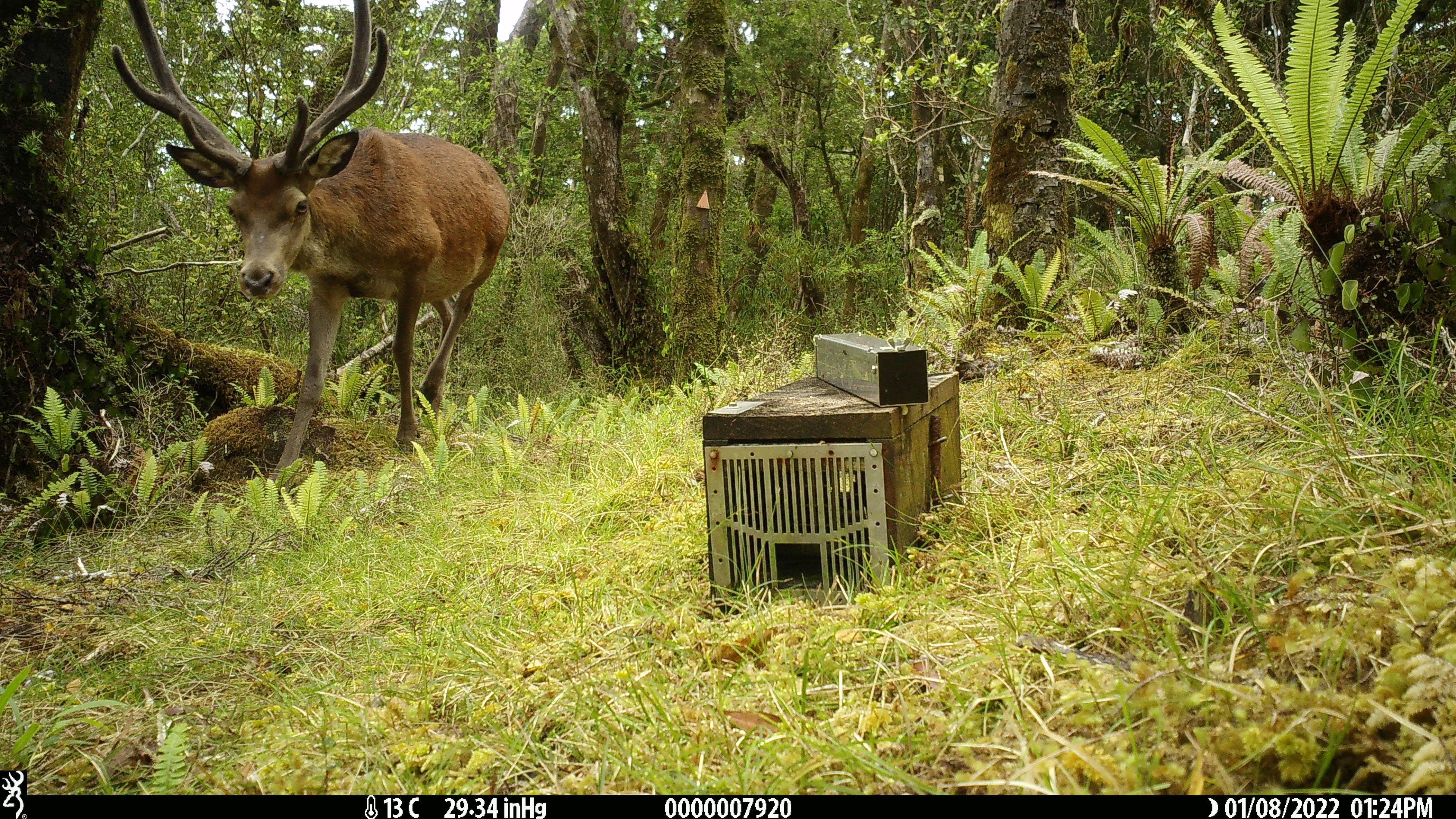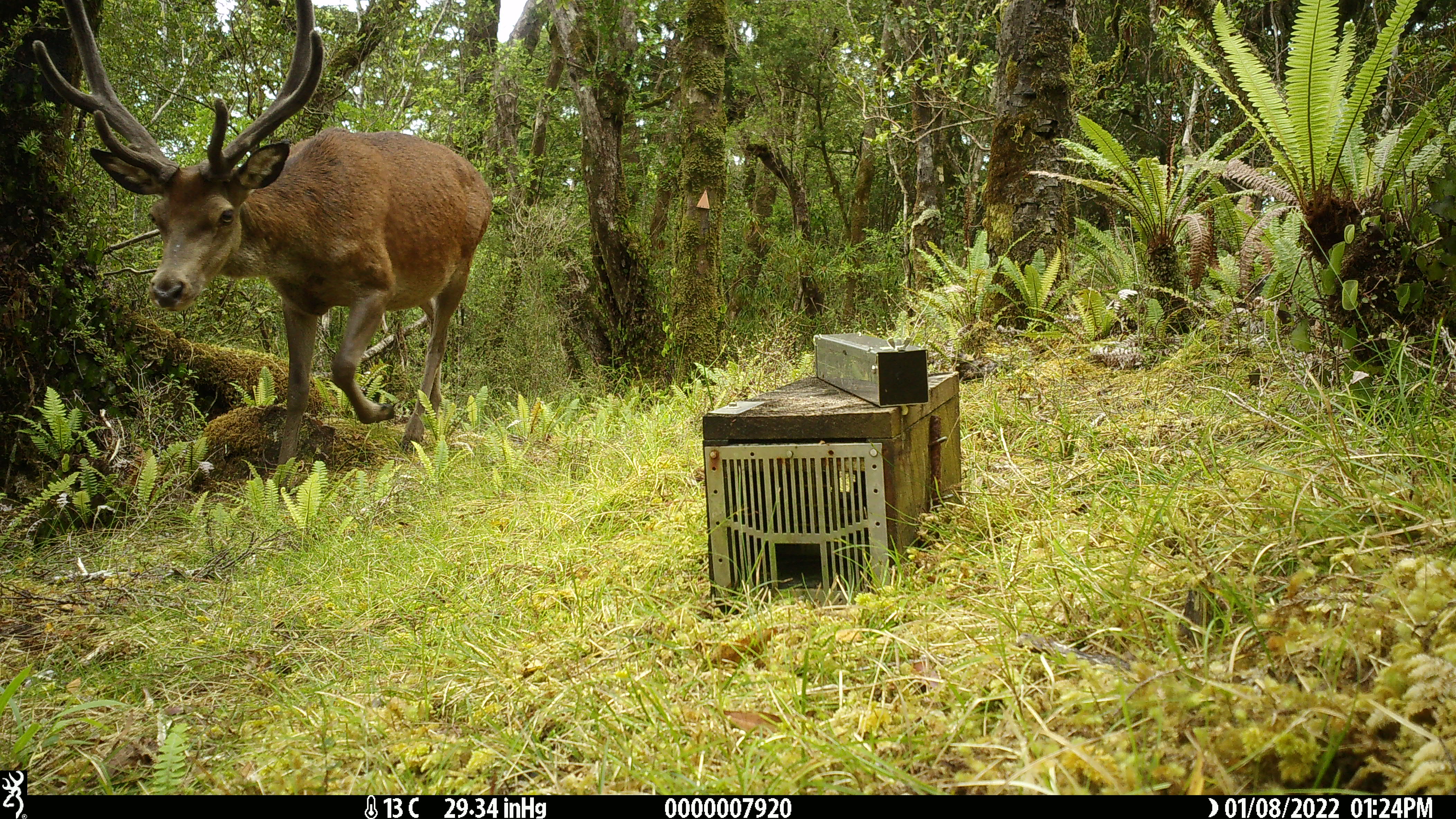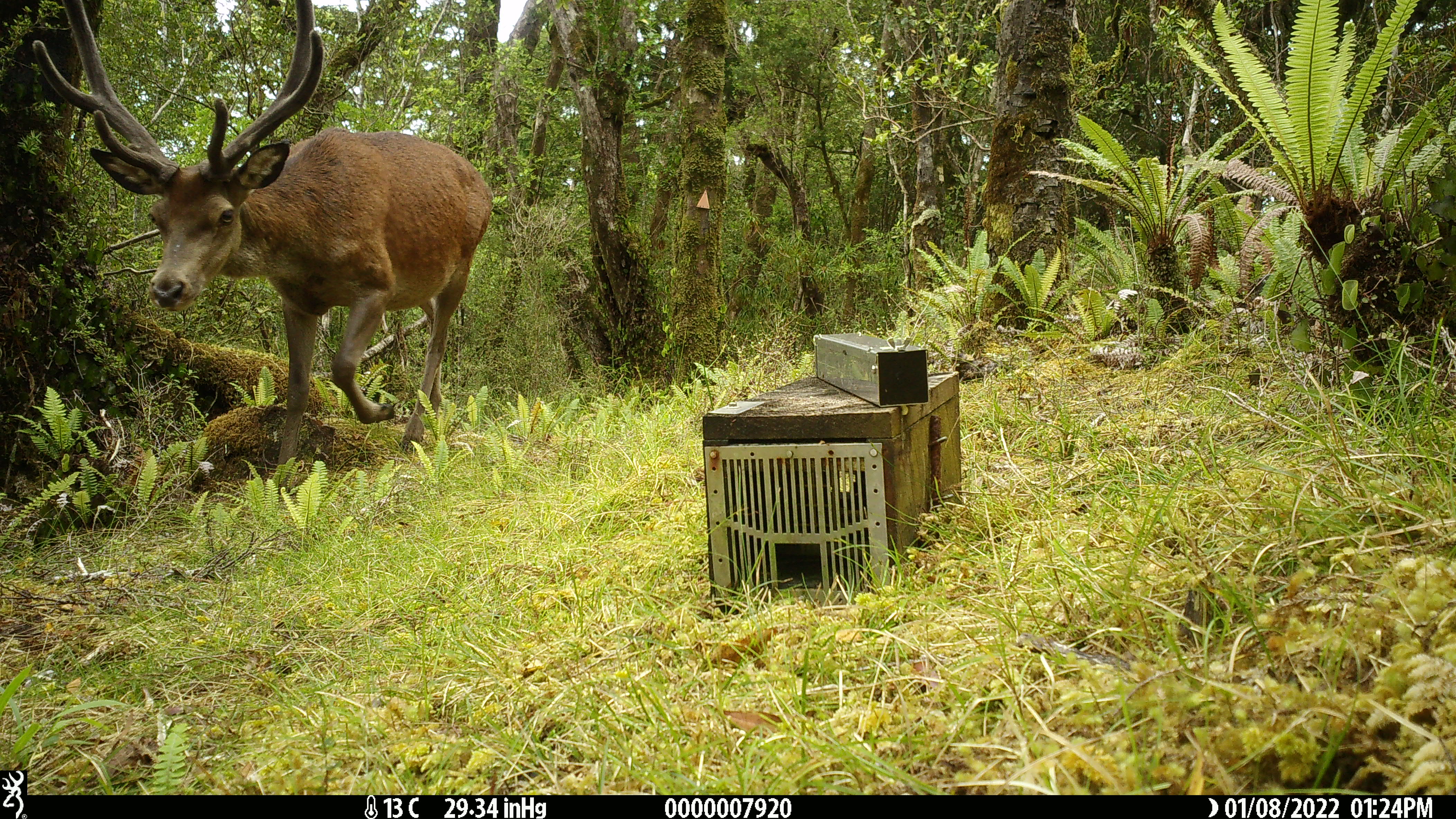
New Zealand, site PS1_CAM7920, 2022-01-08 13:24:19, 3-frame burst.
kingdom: Animalia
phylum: Chordata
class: Mammalia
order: Artiodactyla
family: Cervidae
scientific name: Cervidae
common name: deer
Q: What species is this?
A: Deer (Cervidae).